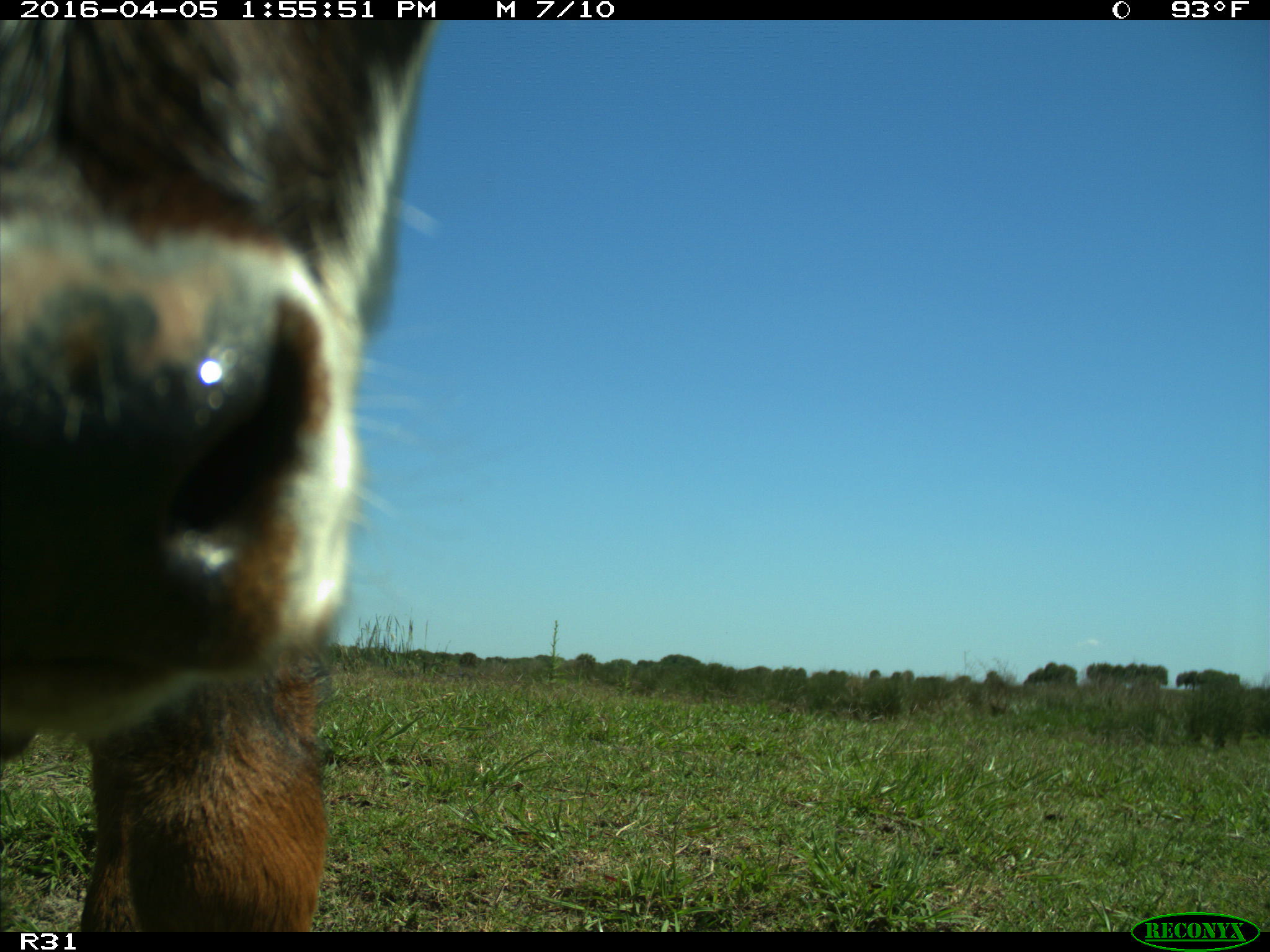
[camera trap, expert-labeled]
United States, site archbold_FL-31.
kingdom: Animalia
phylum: Chordata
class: Mammalia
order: Artiodactyla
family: Bovidae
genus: Bos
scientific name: Bos taurus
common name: domestic cow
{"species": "Bos taurus (domestic cow)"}